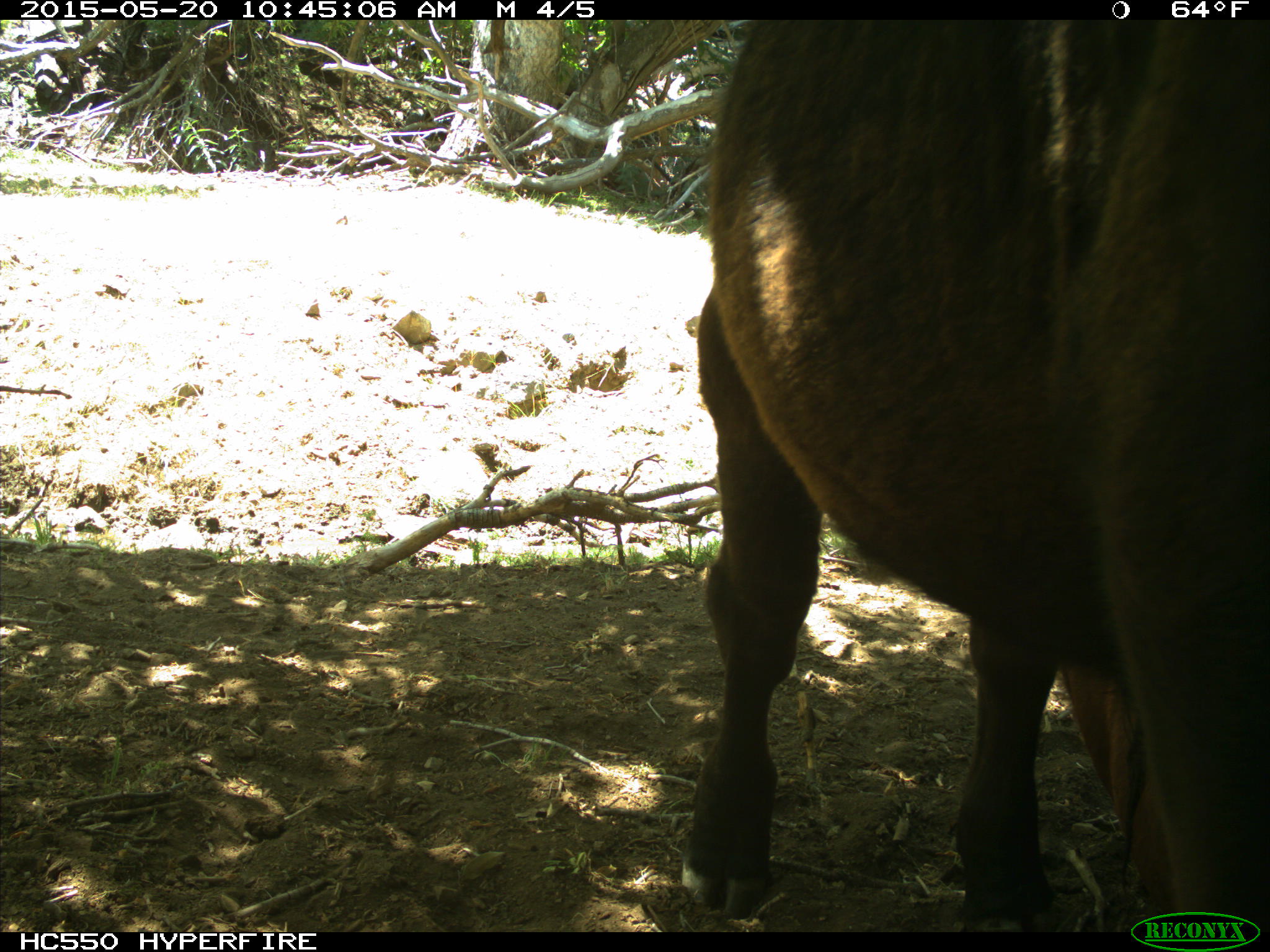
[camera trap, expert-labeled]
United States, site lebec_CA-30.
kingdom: Animalia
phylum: Chordata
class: Mammalia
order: Artiodactyla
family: Bovidae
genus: Bos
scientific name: Bos taurus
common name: domestic cow